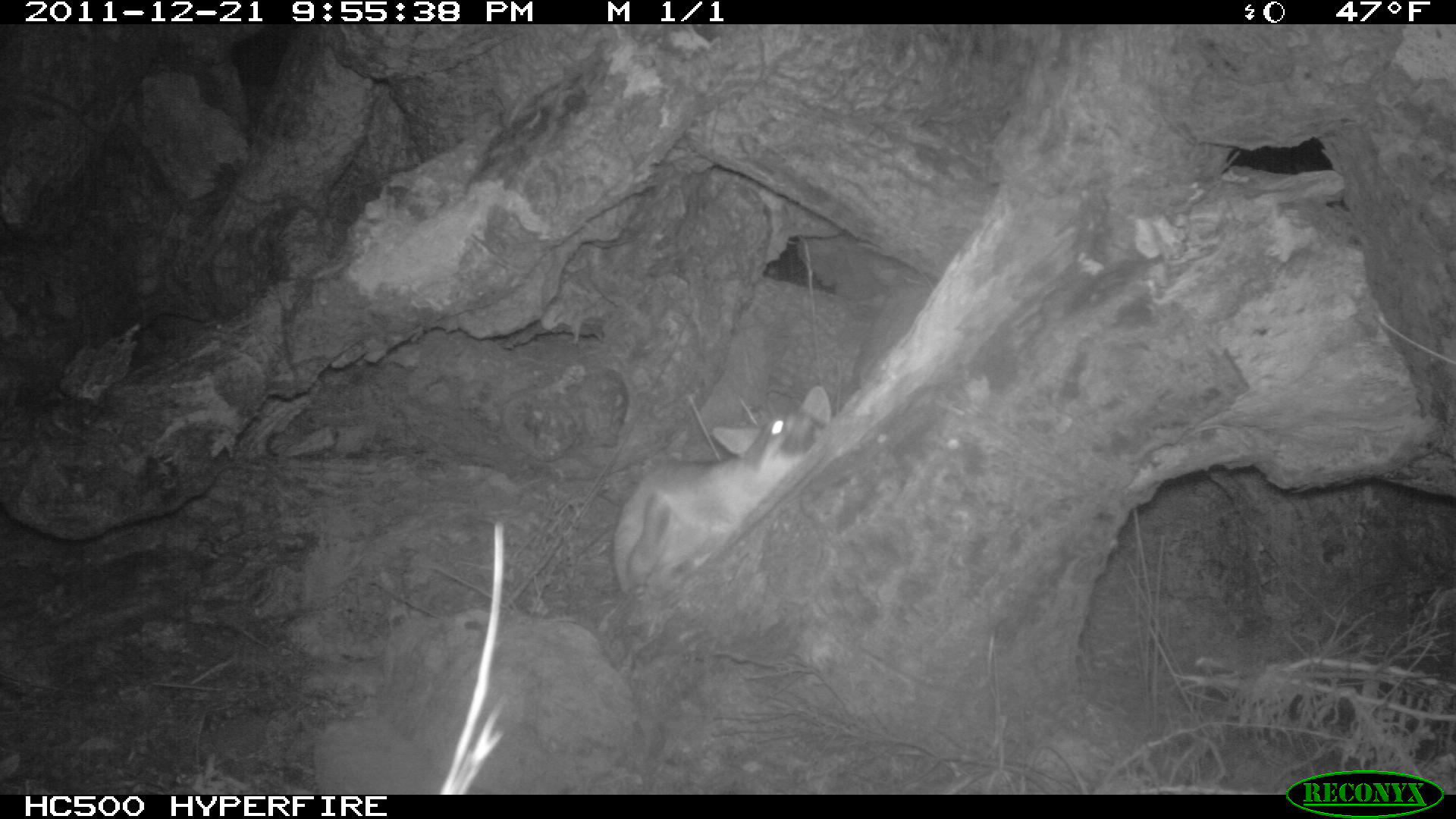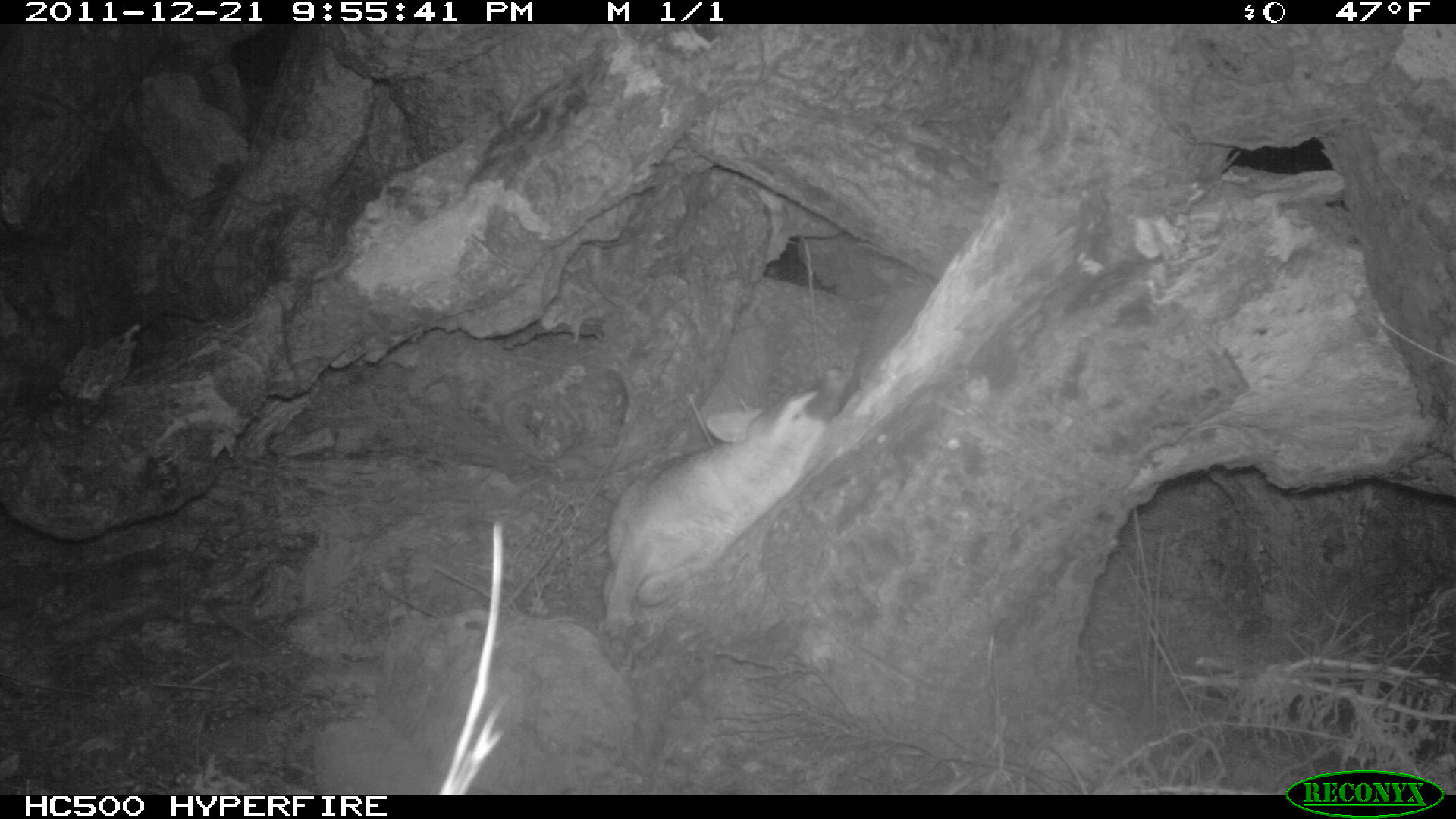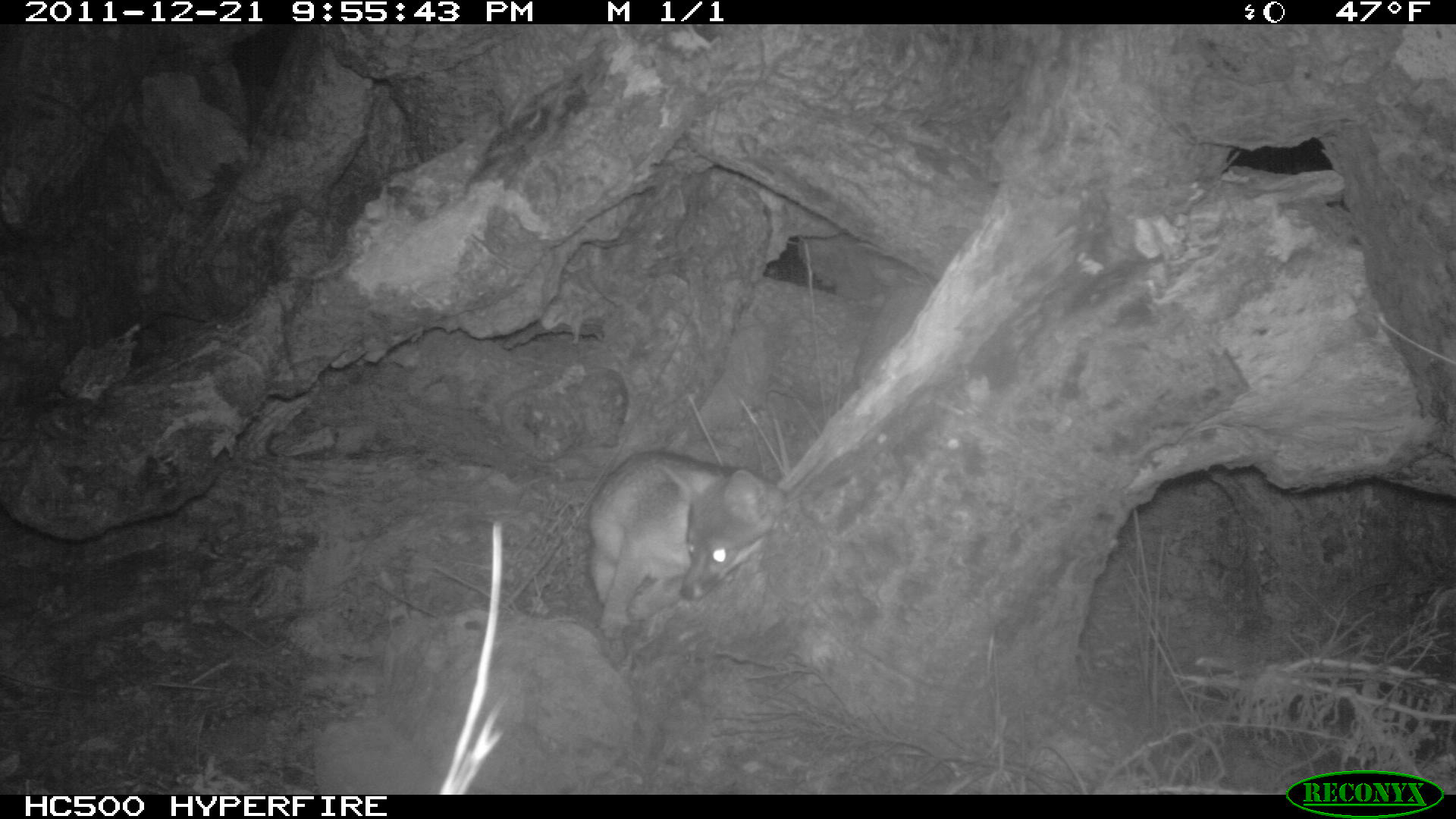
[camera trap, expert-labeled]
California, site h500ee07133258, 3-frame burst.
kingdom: Animalia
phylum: Chordata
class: Mammalia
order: Carnivora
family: Canidae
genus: Urocyon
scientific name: Urocyon littoralis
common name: island fox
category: fox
Fox (island fox) (Urocyon littoralis).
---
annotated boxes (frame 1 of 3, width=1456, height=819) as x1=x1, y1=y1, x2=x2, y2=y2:
fox: x1=611, y1=384, x2=836, y2=598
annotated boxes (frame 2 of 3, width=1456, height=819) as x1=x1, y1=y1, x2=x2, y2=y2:
fox: x1=596, y1=362, x2=851, y2=638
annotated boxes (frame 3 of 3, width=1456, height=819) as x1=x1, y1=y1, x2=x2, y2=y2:
fox: x1=585, y1=450, x2=784, y2=641